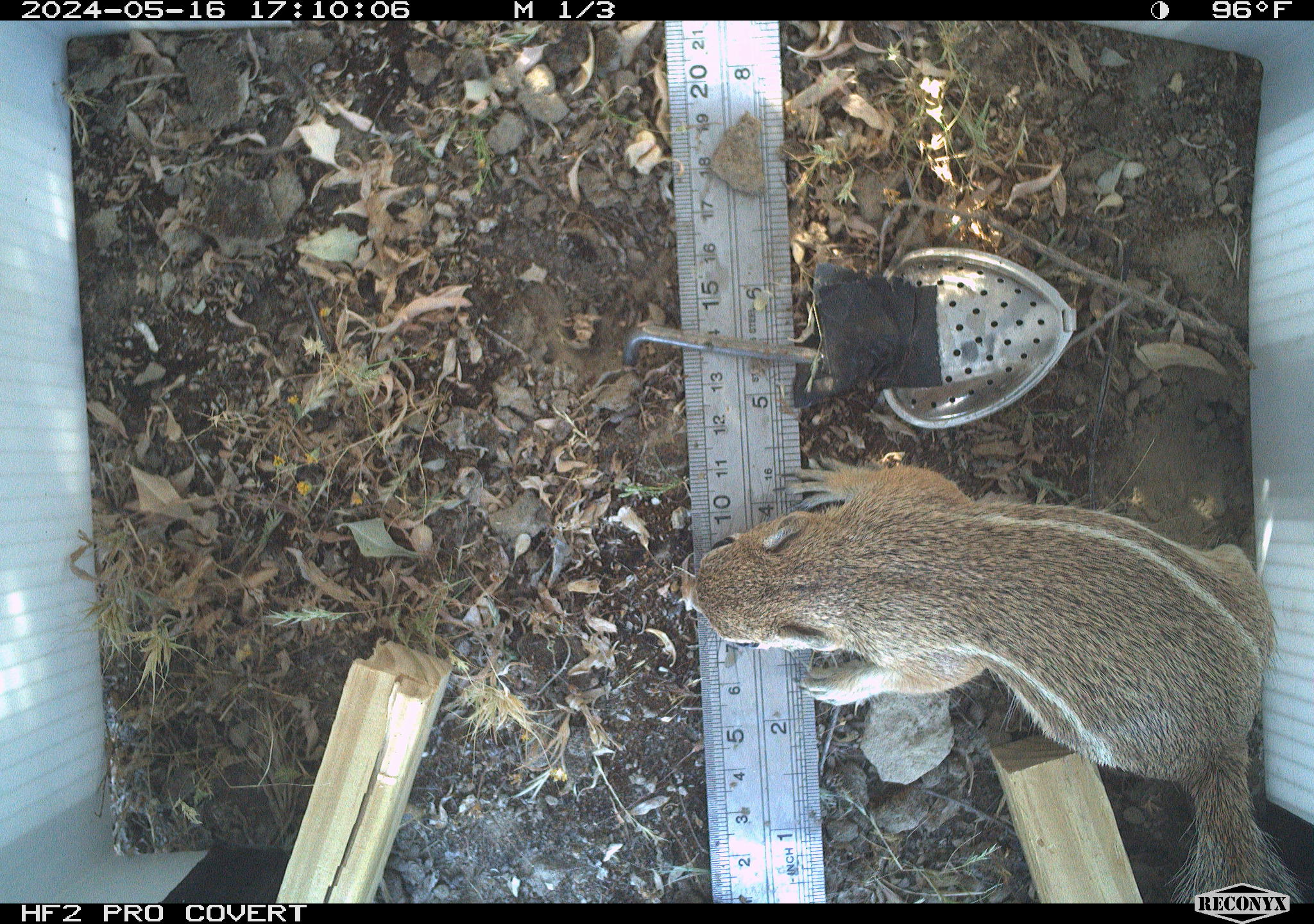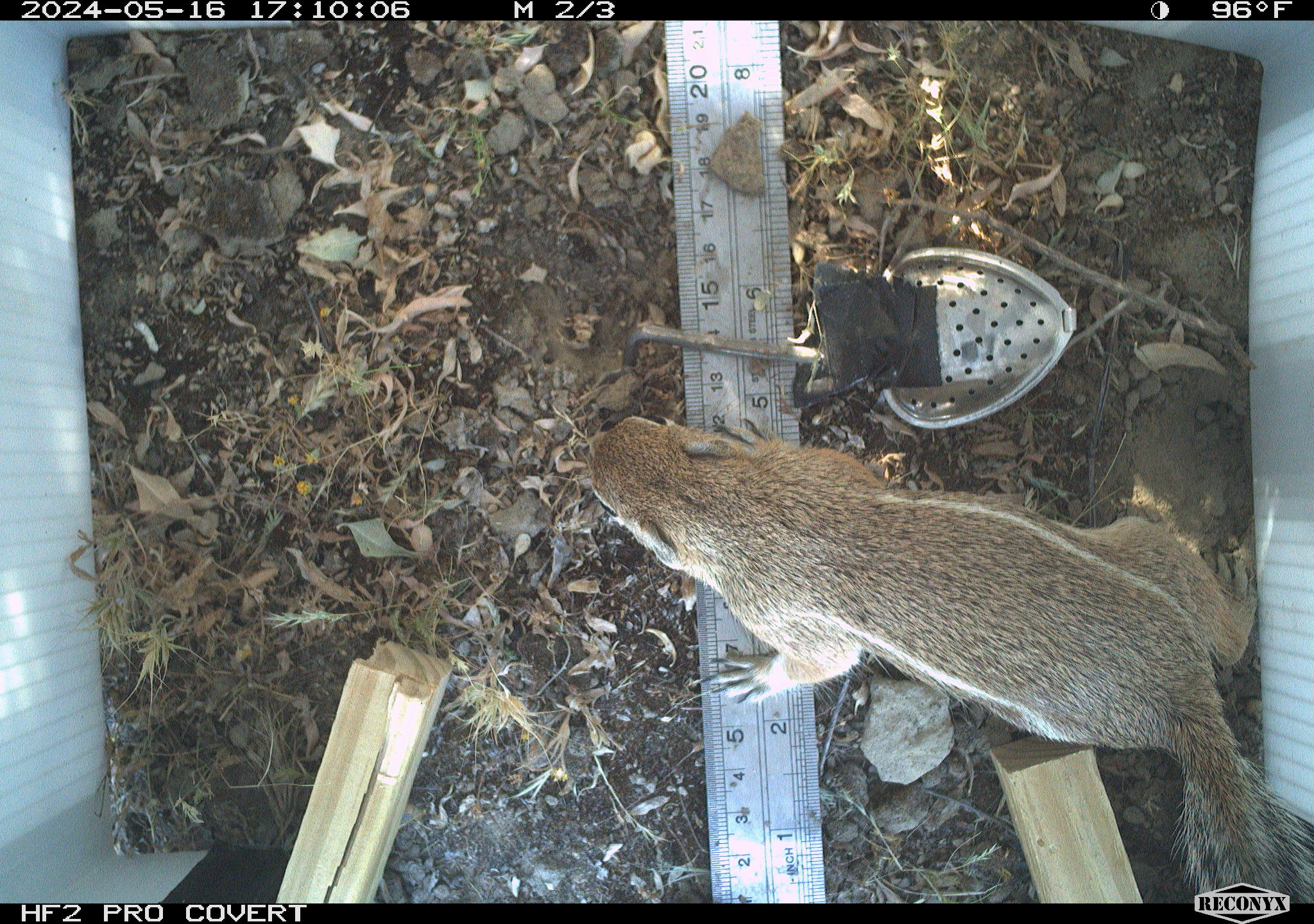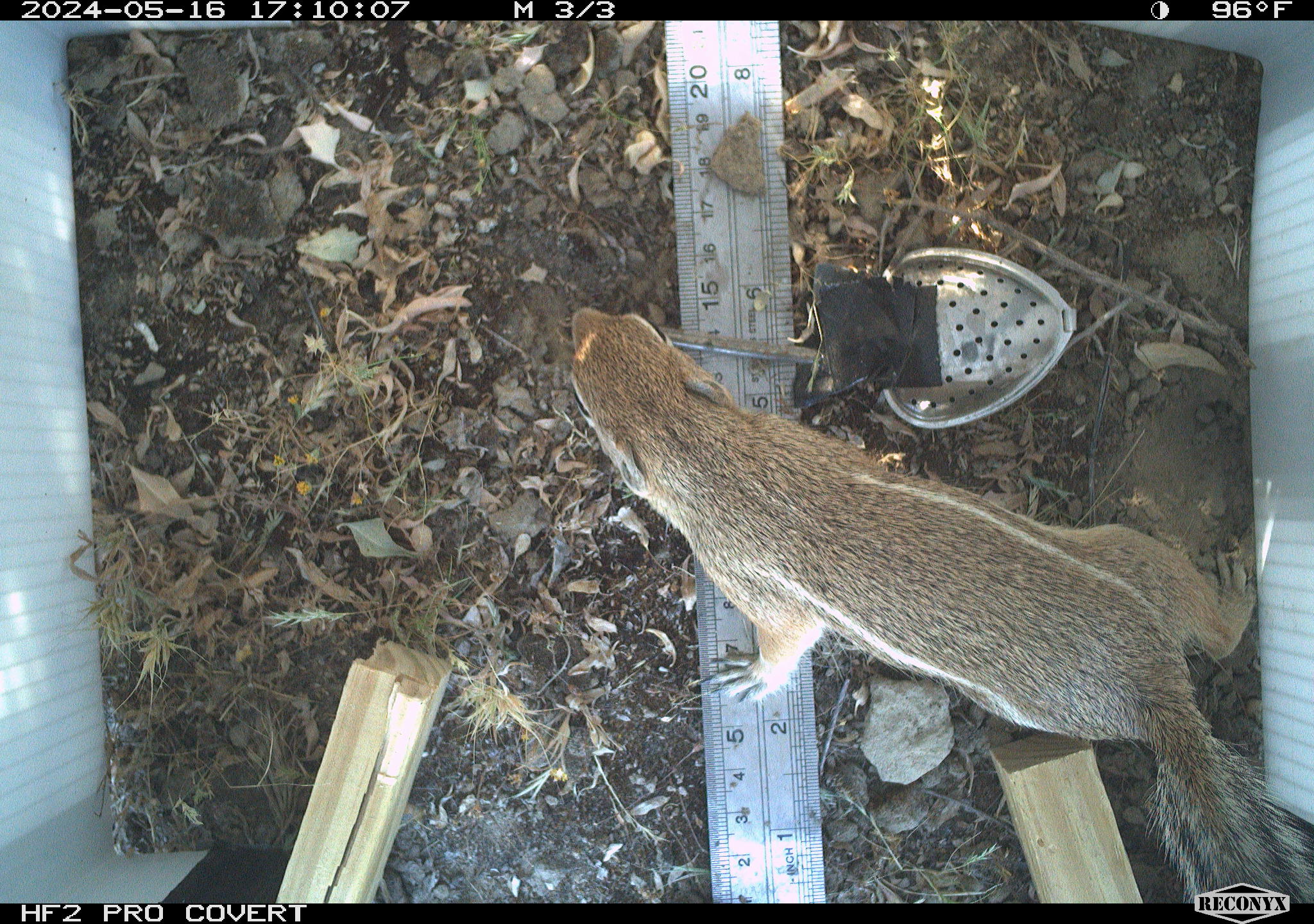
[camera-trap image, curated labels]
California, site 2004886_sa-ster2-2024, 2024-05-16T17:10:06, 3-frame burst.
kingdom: Animalia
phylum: Chordata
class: Mammalia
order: Rodentia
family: Sciuridae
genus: Ammospermophilus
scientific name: Ammospermophilus nelsoni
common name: nelson's antelope squirrel